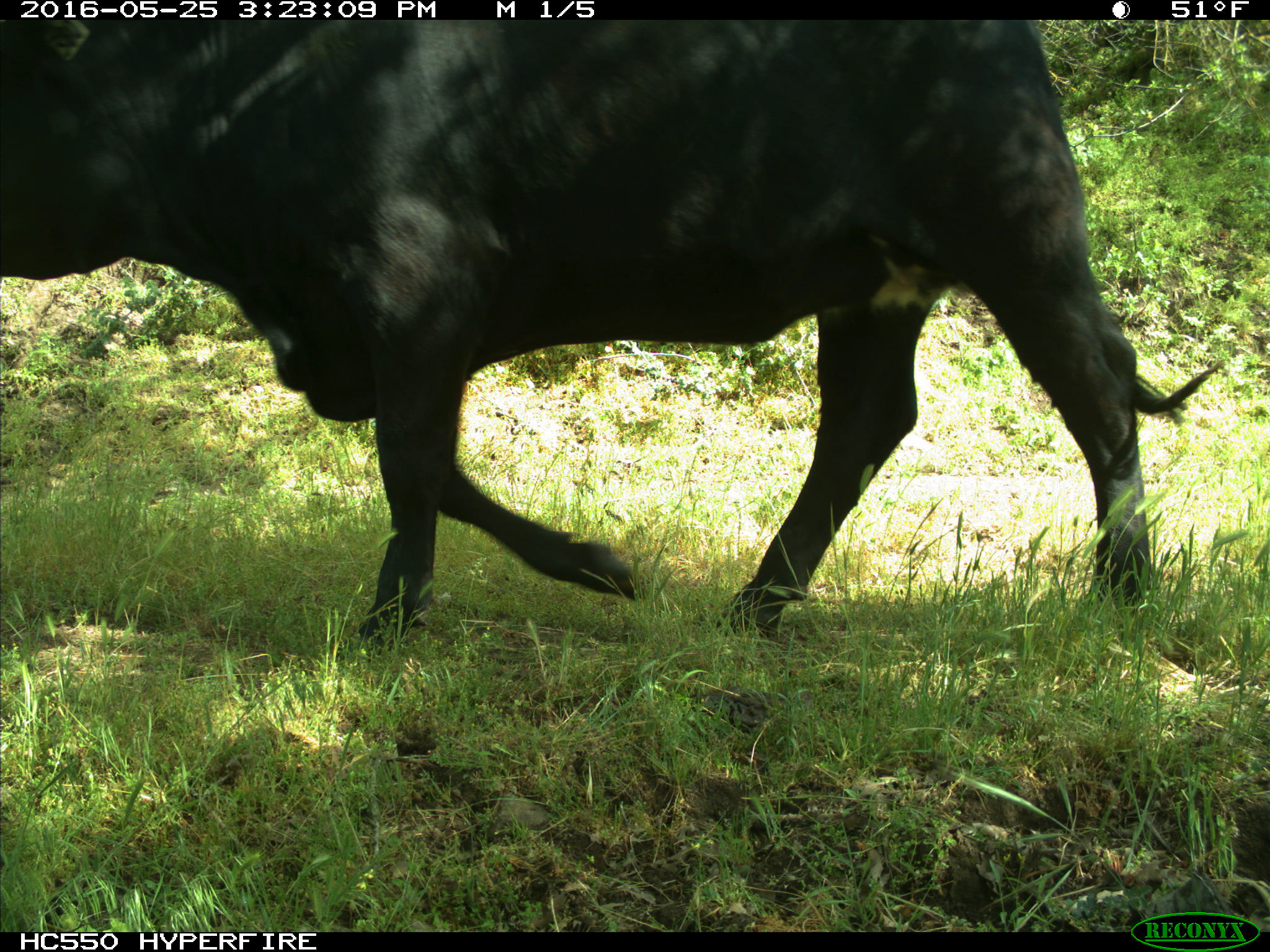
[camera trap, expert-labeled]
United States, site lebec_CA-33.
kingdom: Animalia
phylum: Chordata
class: Mammalia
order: Artiodactyla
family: Bovidae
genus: Bos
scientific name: Bos taurus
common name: domestic cow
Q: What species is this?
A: Bos taurus (domestic cow).